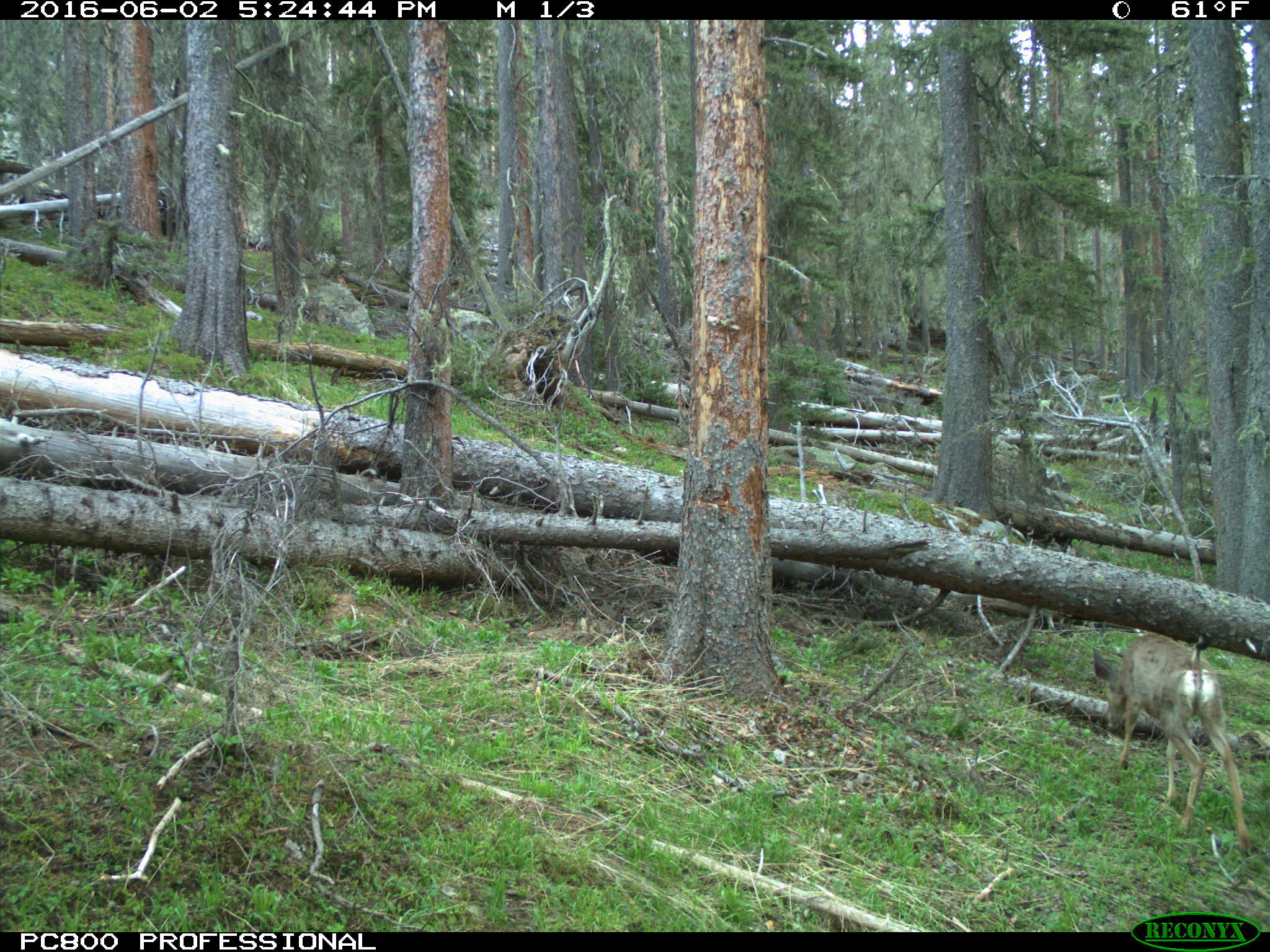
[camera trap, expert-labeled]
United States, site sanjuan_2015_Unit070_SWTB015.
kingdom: Animalia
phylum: Chordata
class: Mammalia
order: Artiodactyla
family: Cervidae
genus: Odocoileus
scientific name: Odocoileus hemionus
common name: mule deer